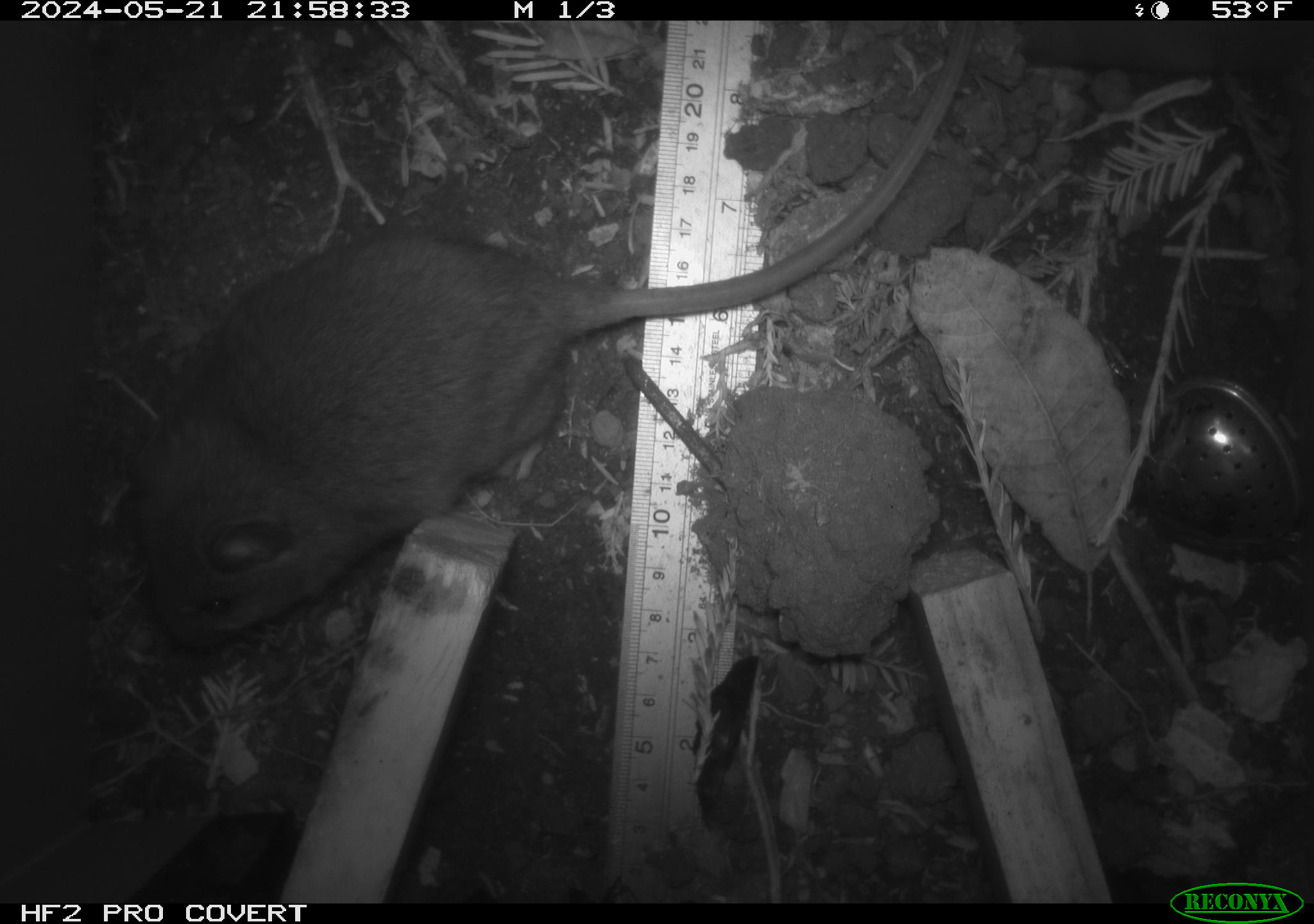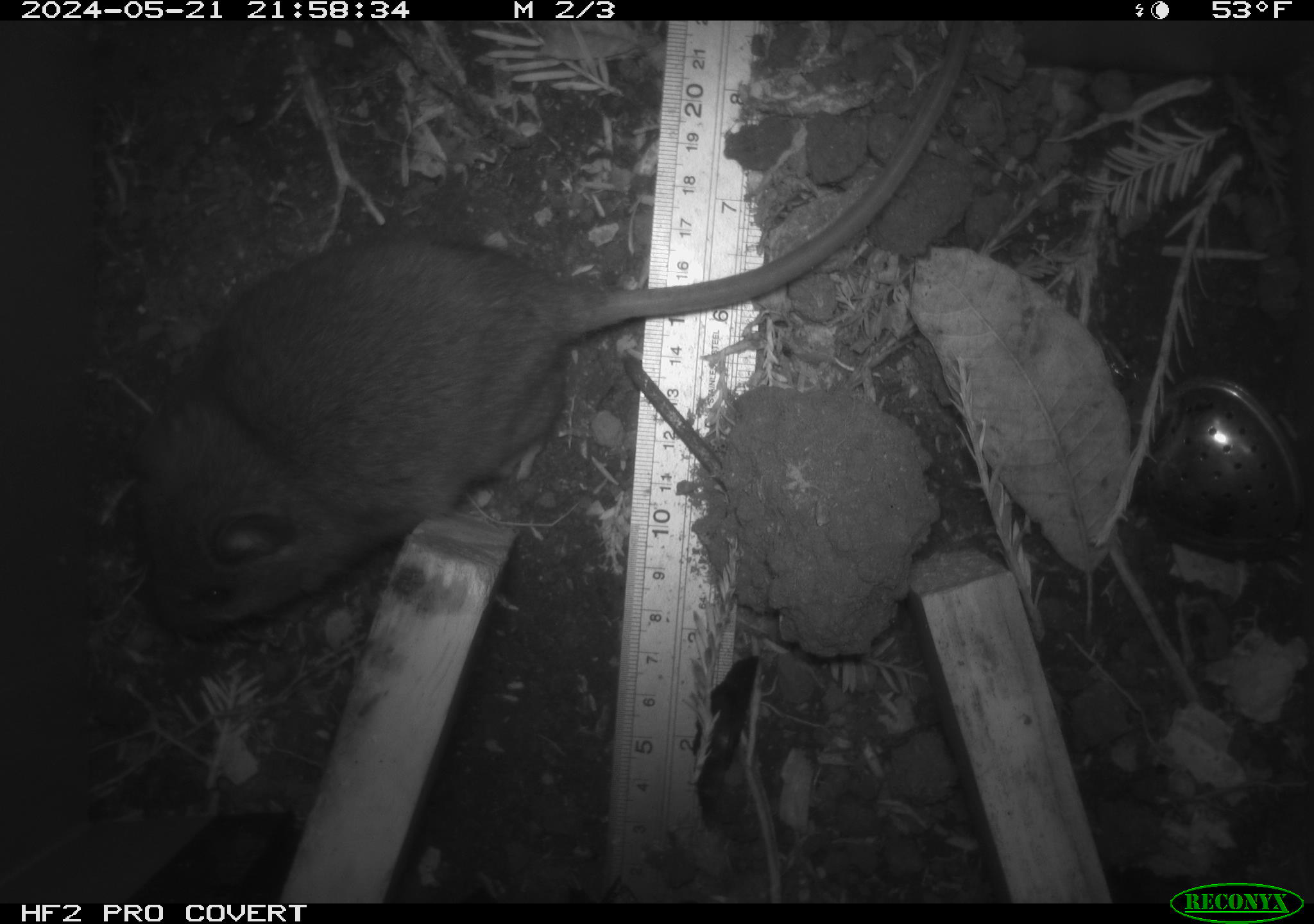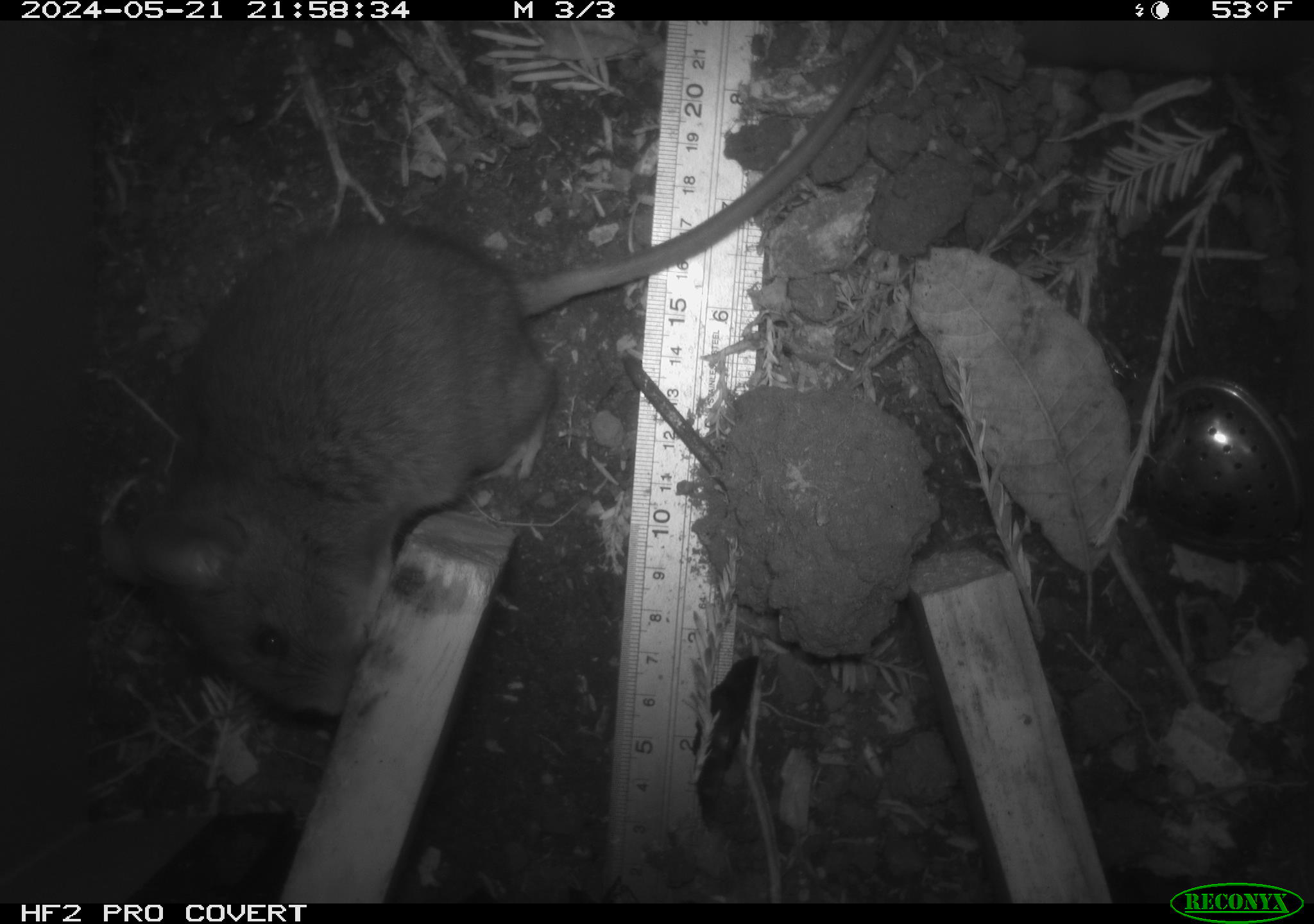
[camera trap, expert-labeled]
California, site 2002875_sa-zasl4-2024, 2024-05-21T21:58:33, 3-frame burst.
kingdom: Animalia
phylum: Chordata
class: Mammalia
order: Rodentia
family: Cricetidae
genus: Neotoma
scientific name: Neotoma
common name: pack rat or woodrat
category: neotoma species